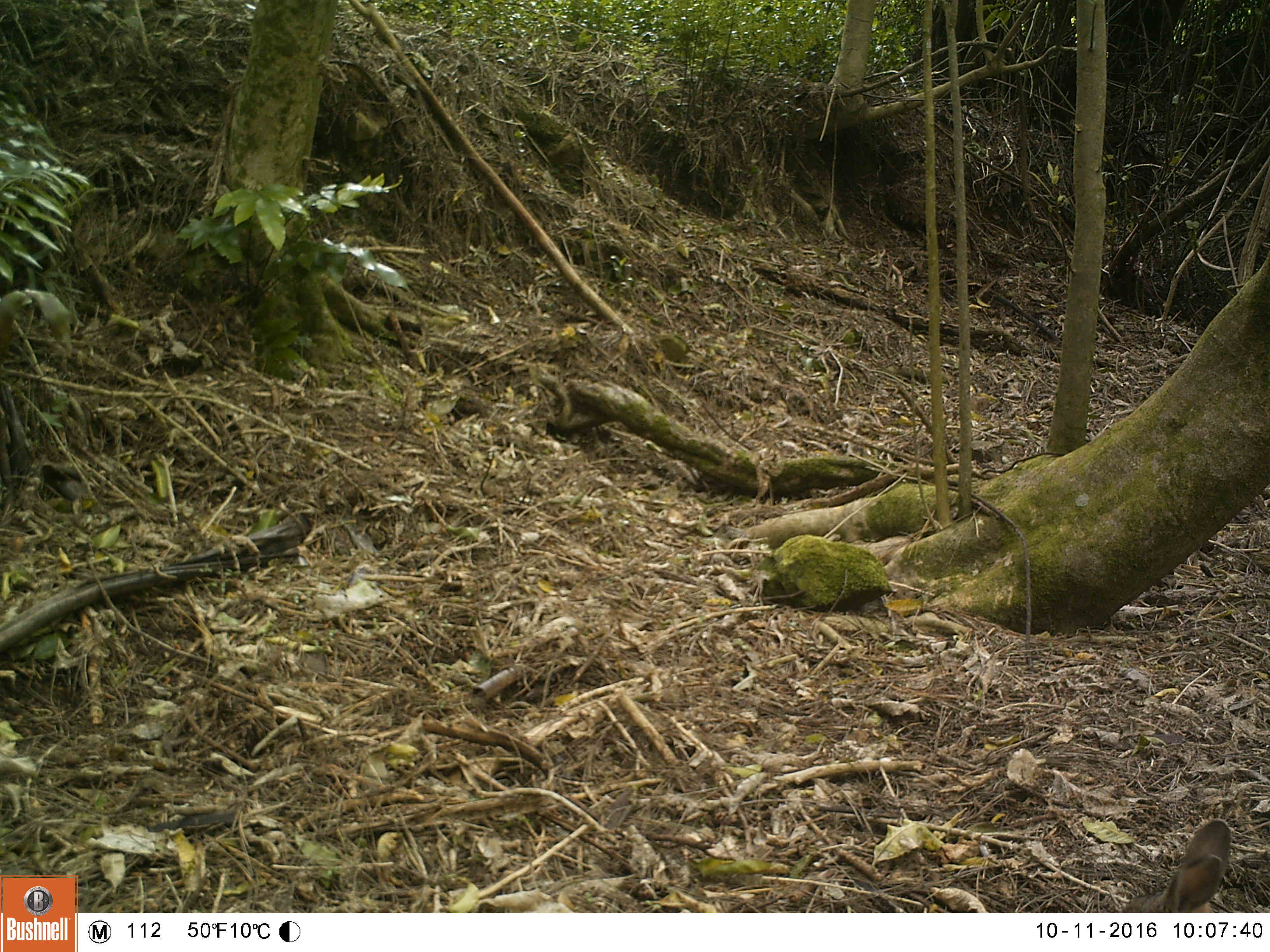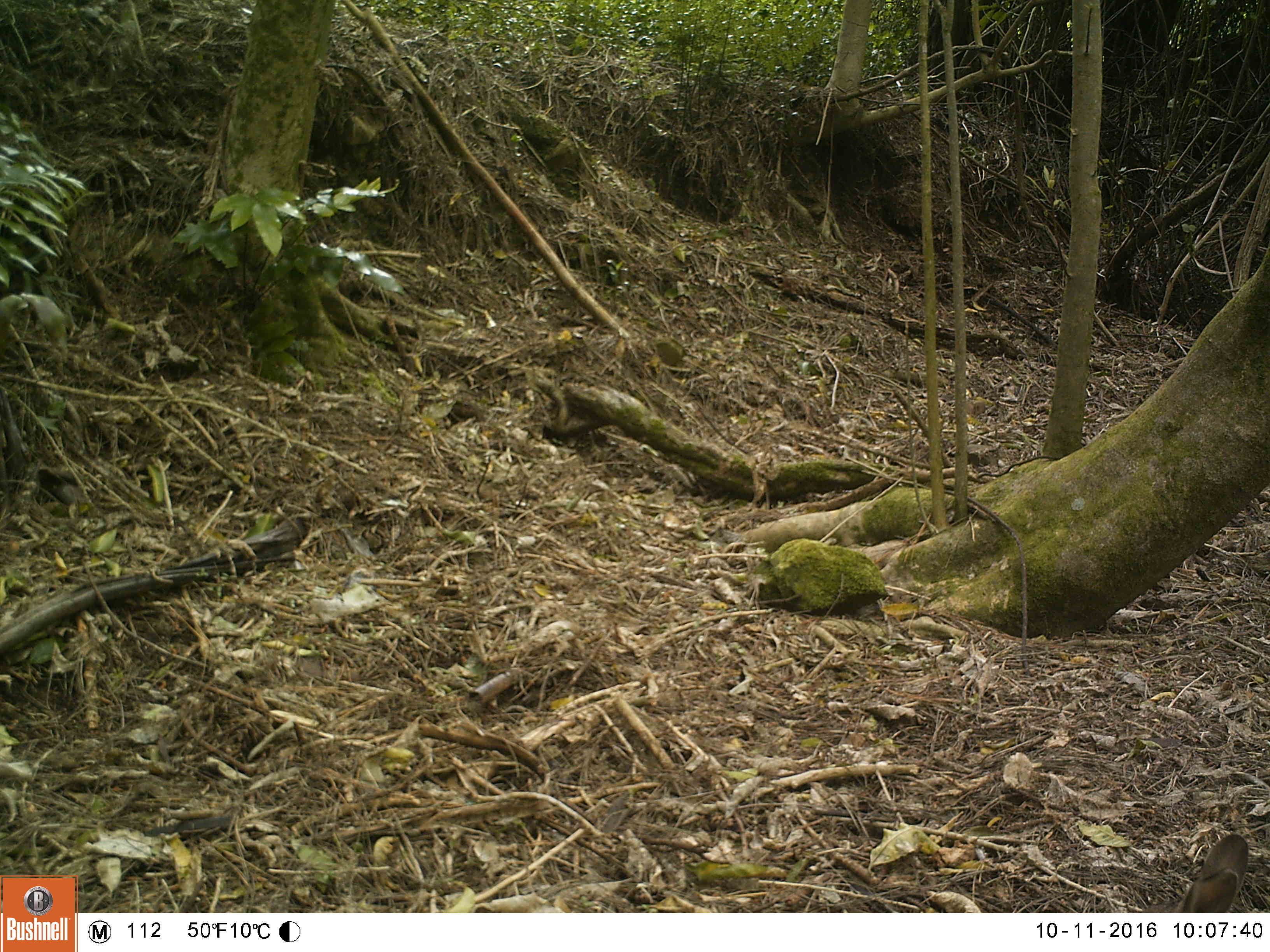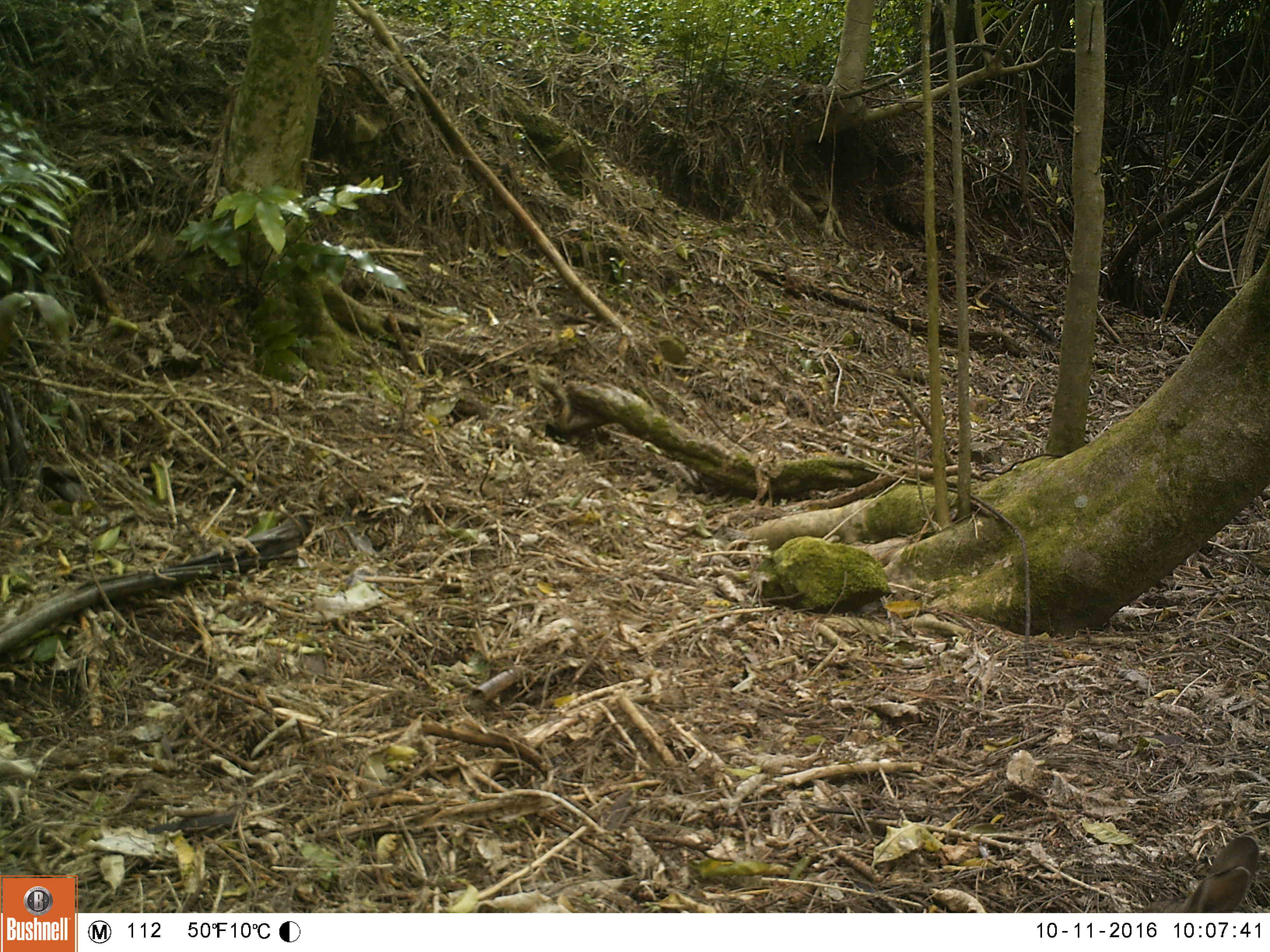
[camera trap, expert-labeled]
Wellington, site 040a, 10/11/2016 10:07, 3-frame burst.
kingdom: Animalia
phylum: Chordata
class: Mammalia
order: Lagomorpha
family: Leporidae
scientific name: Leporidae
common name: rabbit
Rabbit (Leporidae).